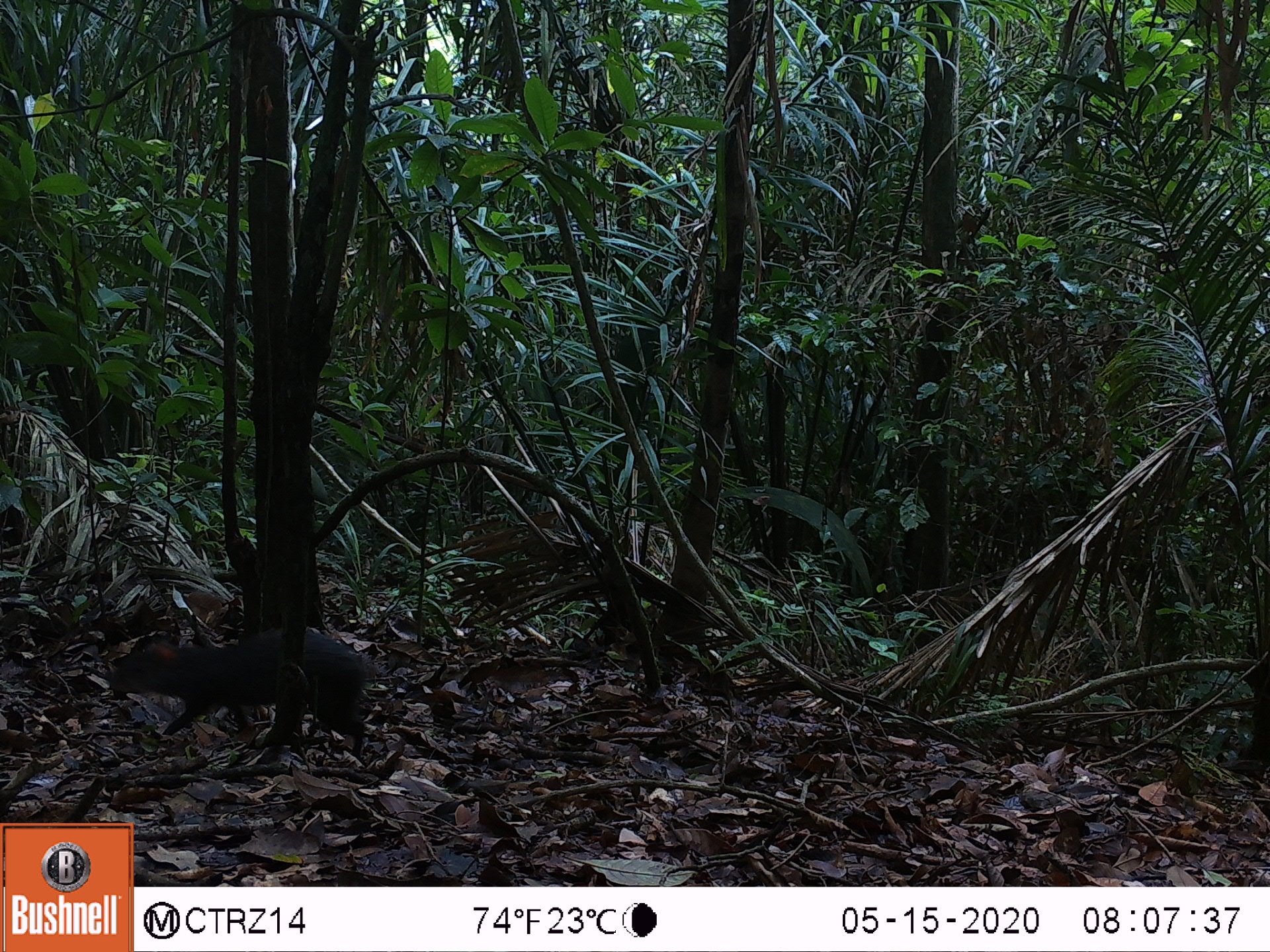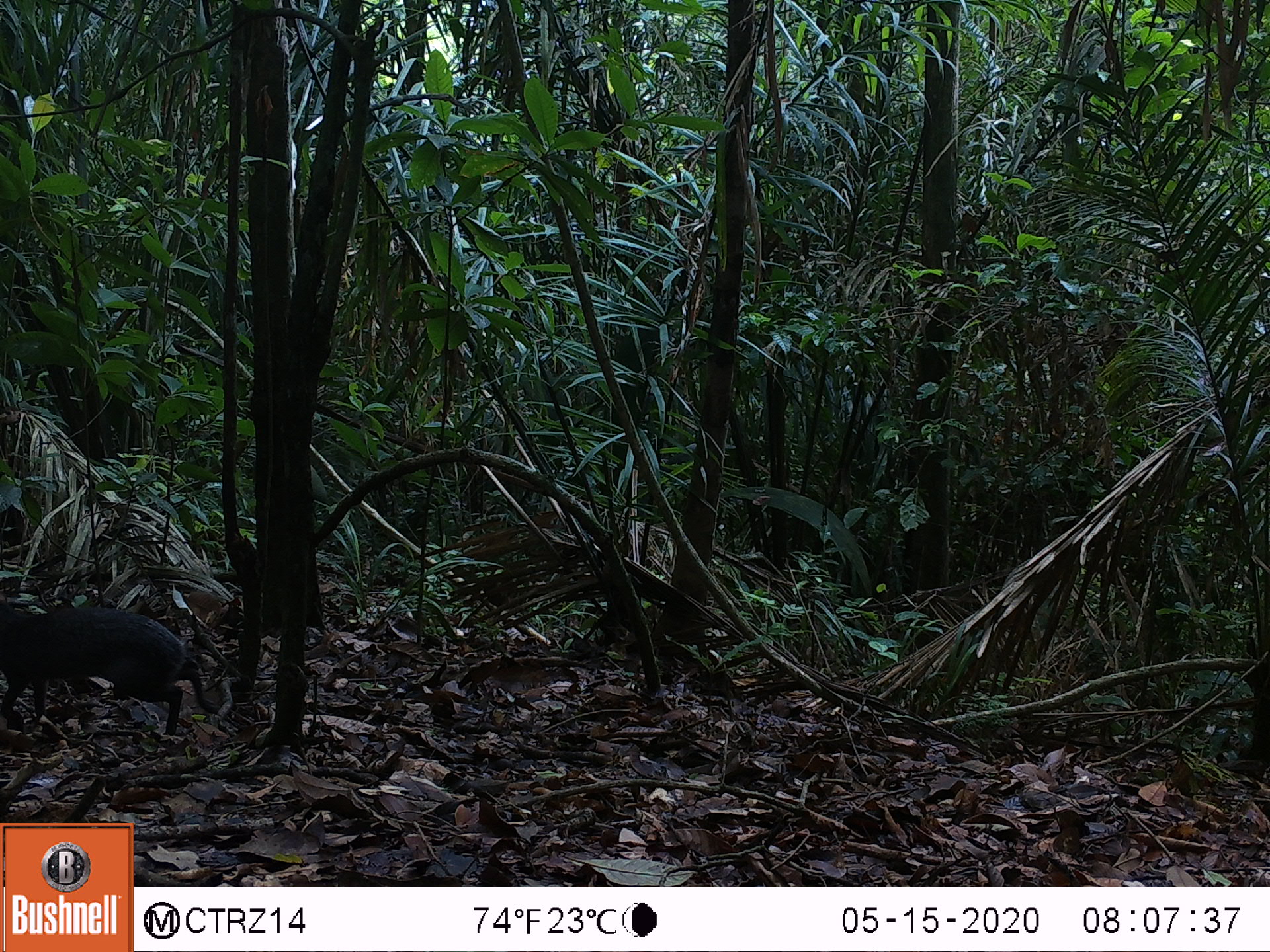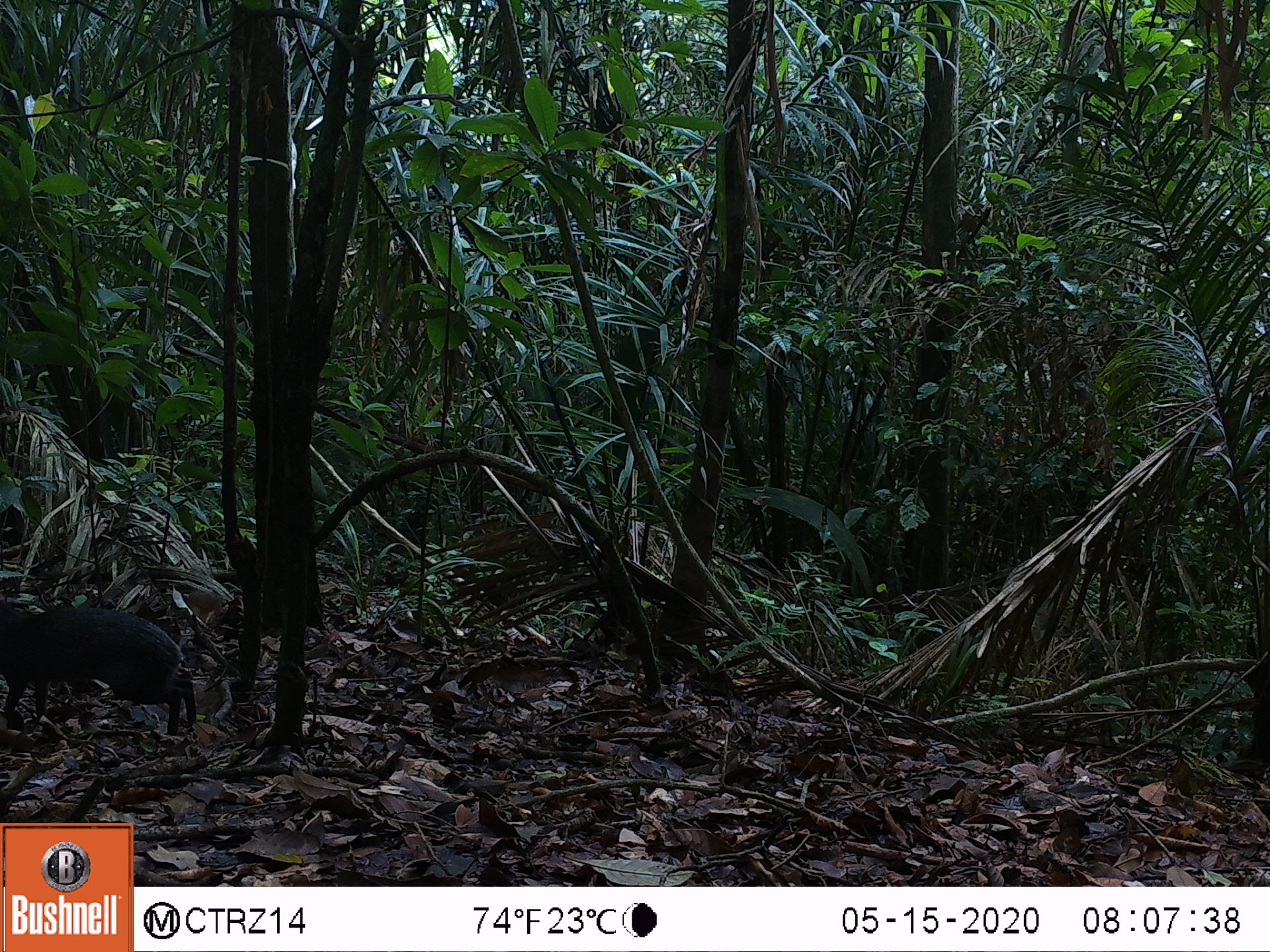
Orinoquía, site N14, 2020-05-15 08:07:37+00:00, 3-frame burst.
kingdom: Animalia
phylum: Chordata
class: Mammalia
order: Rodentia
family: Dasyproctidae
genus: Dasyprocta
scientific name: Dasyprocta fuliginosa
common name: black agouti